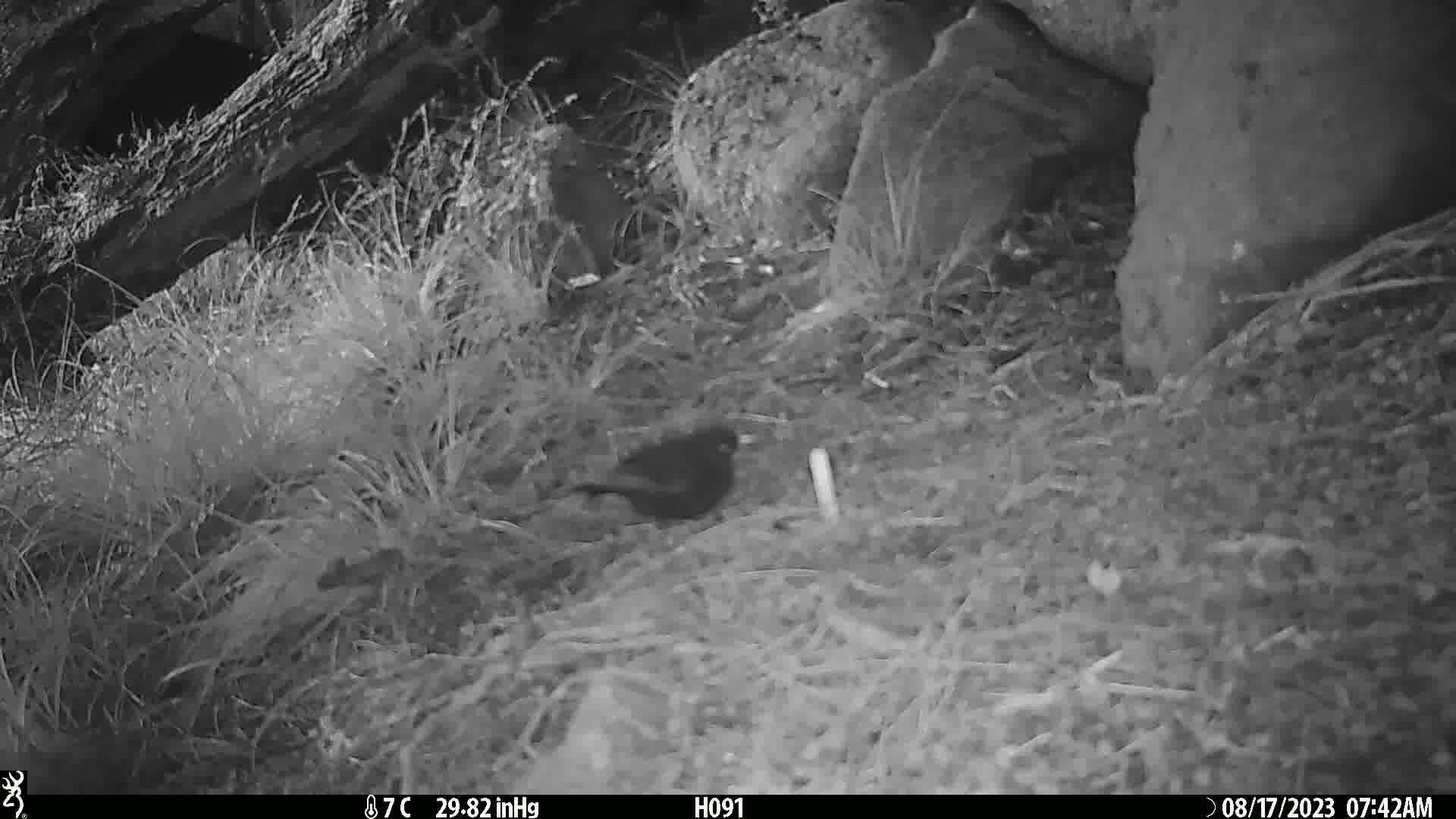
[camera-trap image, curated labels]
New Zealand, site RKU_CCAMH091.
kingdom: Animalia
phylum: Chordata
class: Aves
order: Passeriformes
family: Turdidae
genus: Turdus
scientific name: Turdus merula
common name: eurasian blackbird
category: blackbird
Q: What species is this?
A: Blackbird (eurasian blackbird) (Turdus merula).